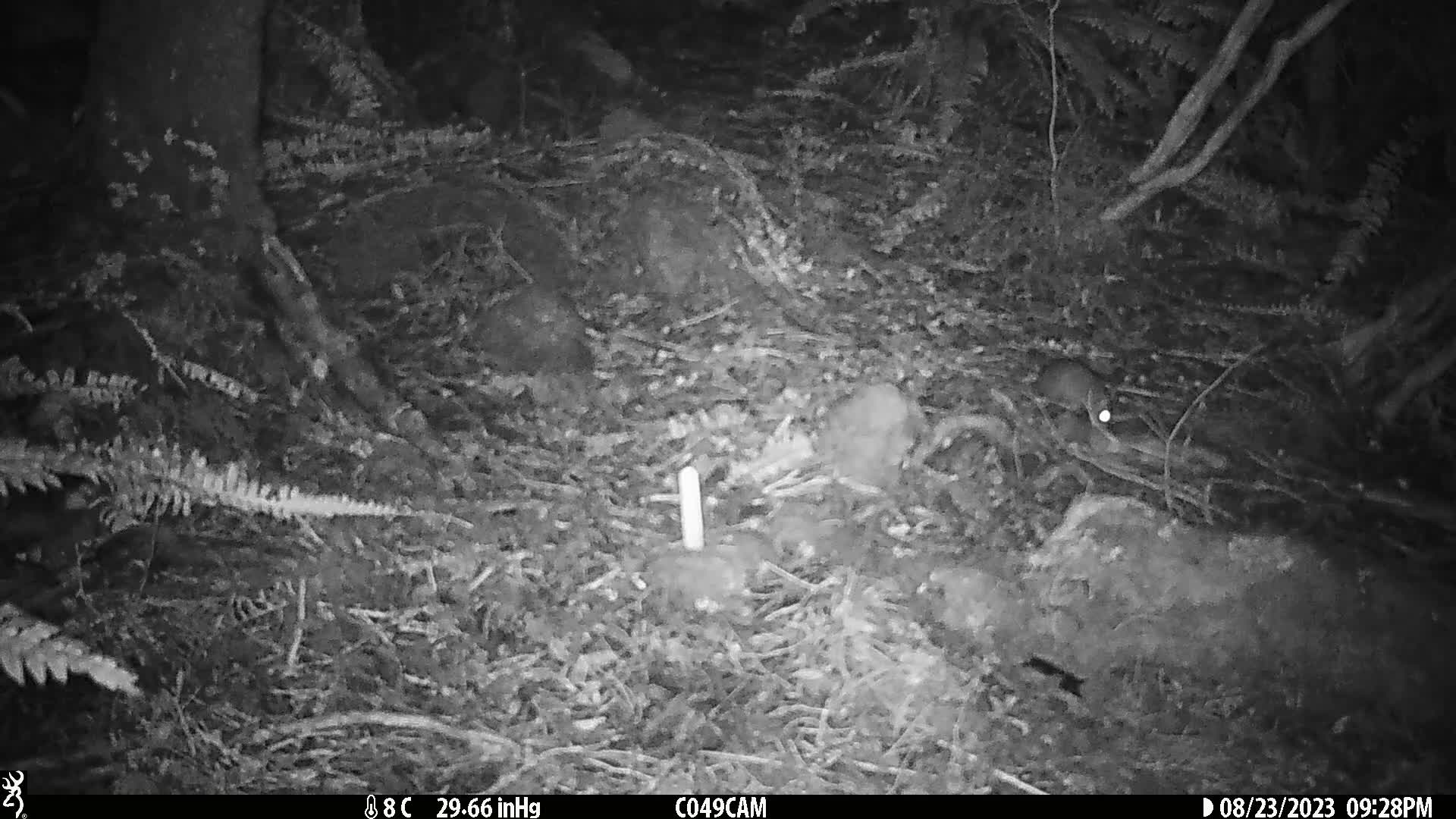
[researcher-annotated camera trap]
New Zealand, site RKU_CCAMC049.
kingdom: Animalia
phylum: Chordata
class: Mammalia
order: Rodentia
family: Muridae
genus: Rattus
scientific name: Rattus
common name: rat